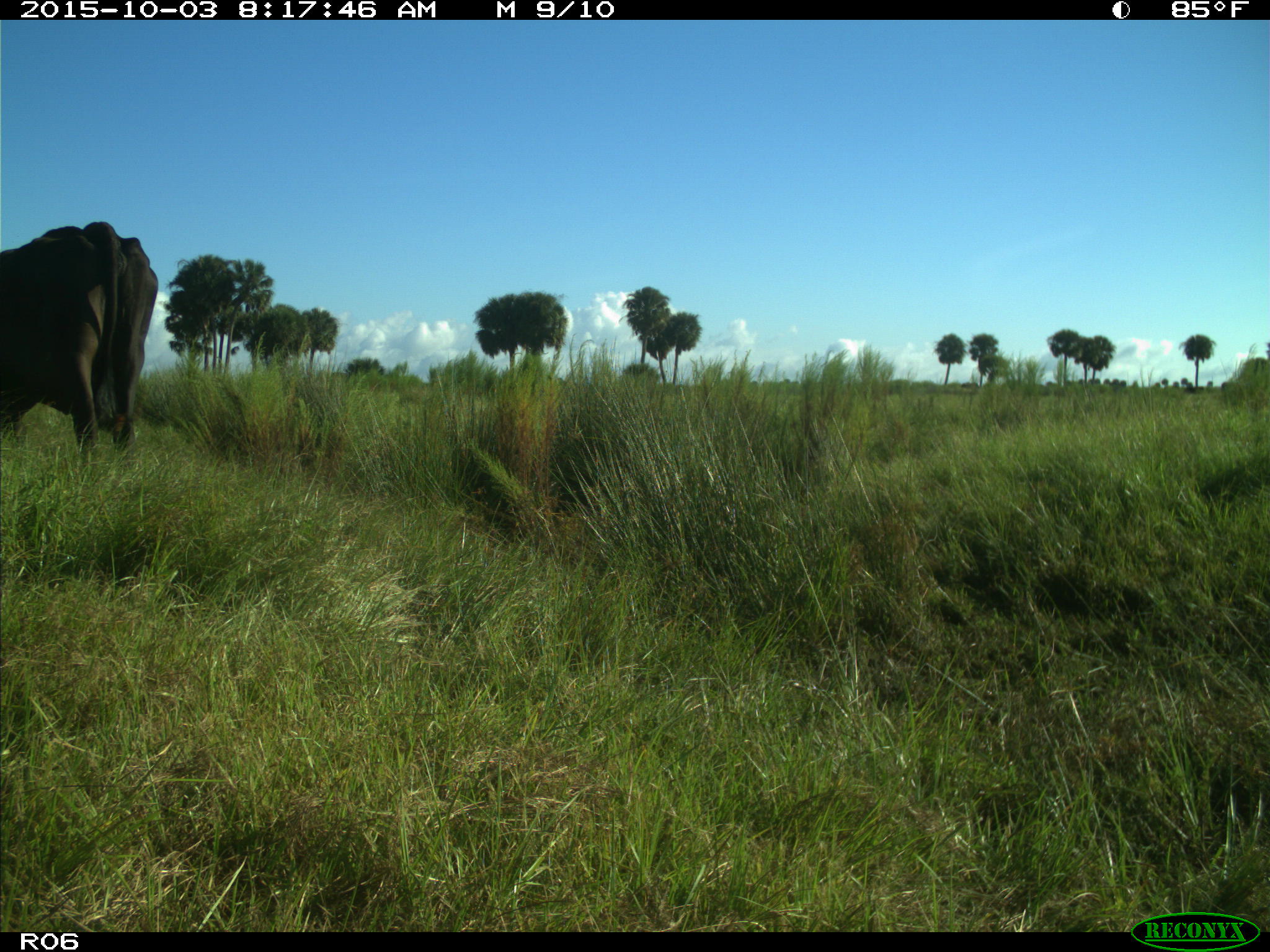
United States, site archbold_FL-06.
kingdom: Animalia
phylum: Chordata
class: Mammalia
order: Artiodactyla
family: Bovidae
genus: Bos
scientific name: Bos taurus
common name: domestic cow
Bos taurus (domestic cow).